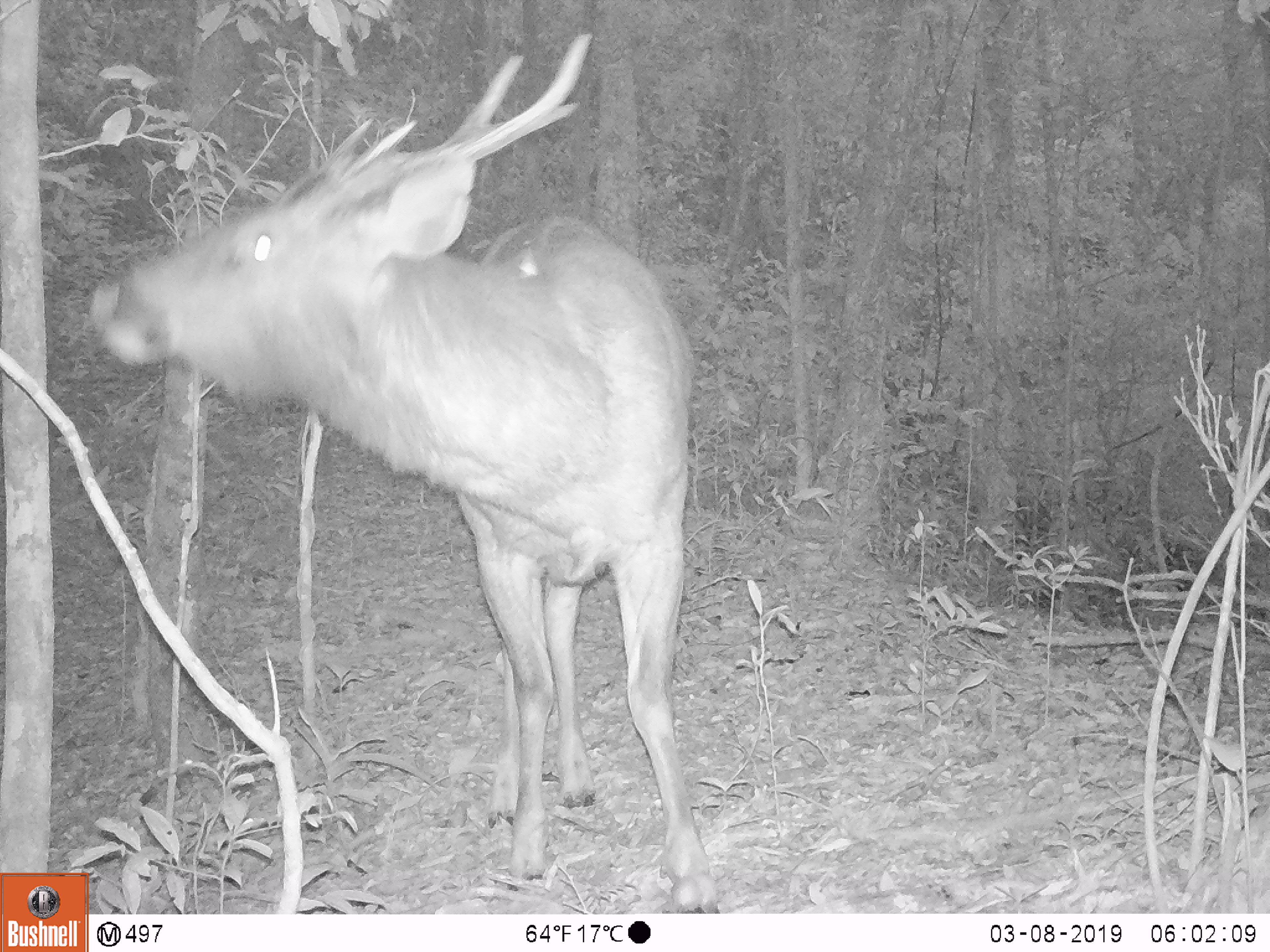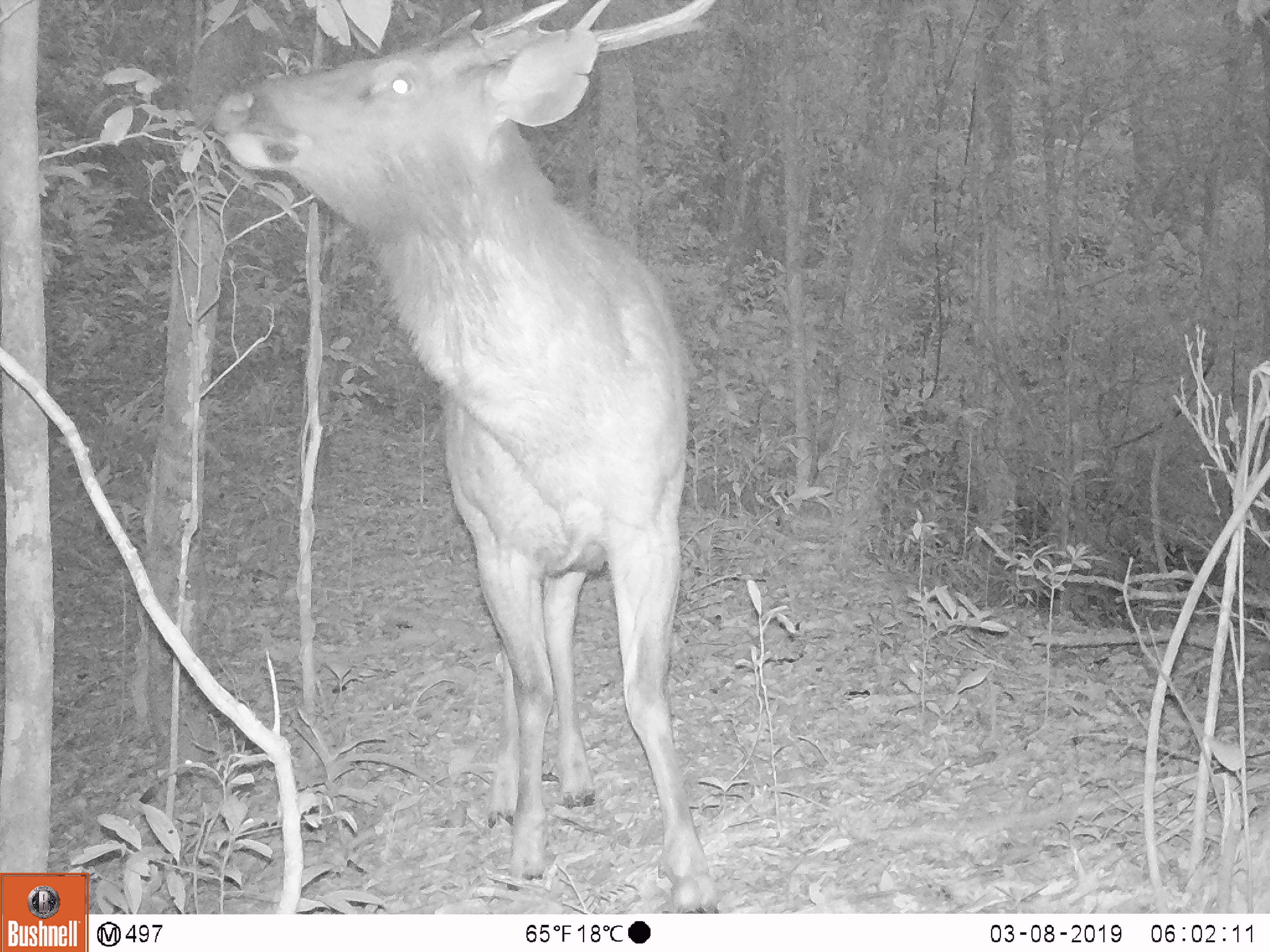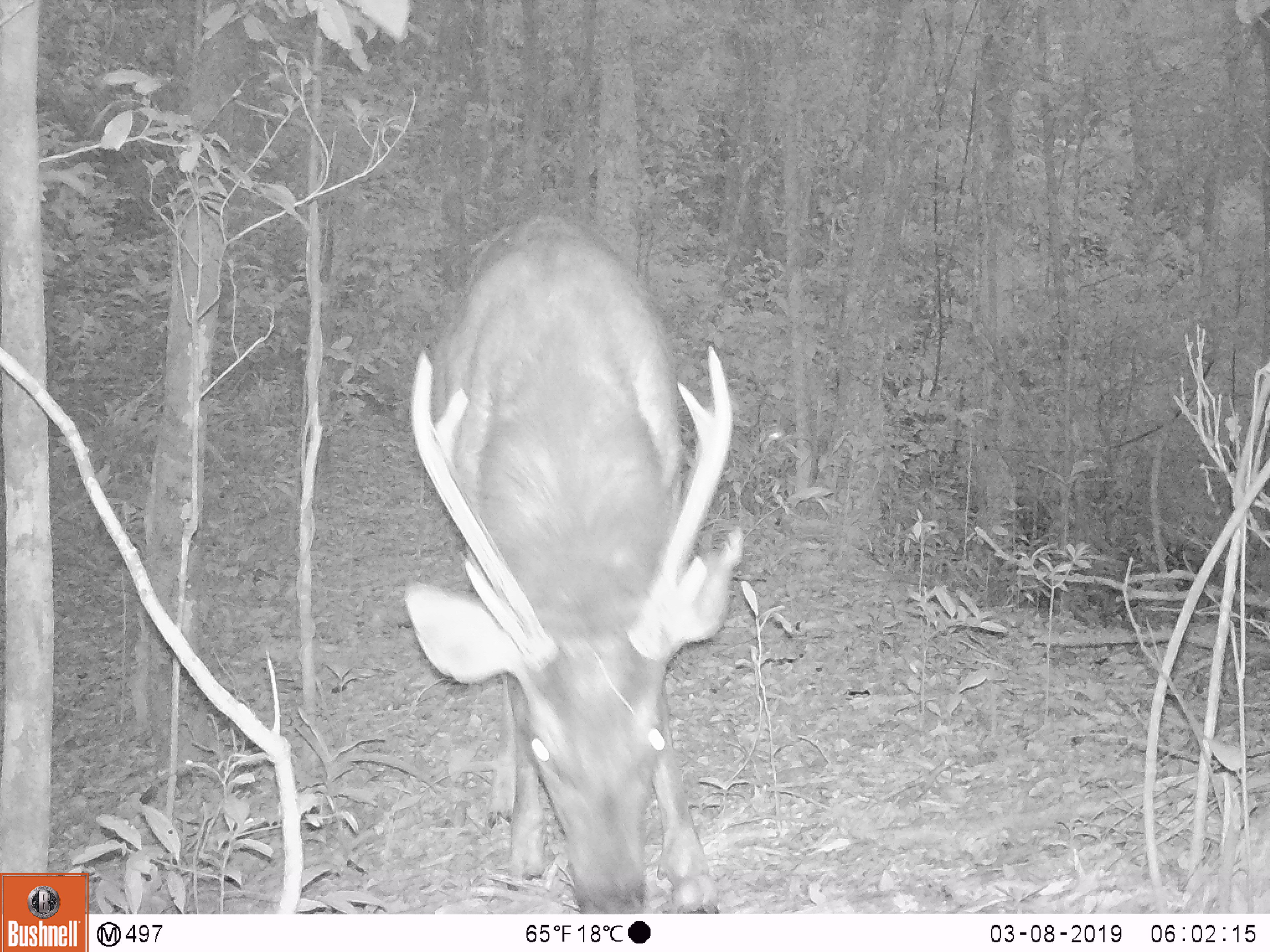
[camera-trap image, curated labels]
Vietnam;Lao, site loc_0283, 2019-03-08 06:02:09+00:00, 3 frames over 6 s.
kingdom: Animalia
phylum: Chordata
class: Mammalia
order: Artiodactyla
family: Cervidae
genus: Rusa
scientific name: Rusa unicolor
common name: sambar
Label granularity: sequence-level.